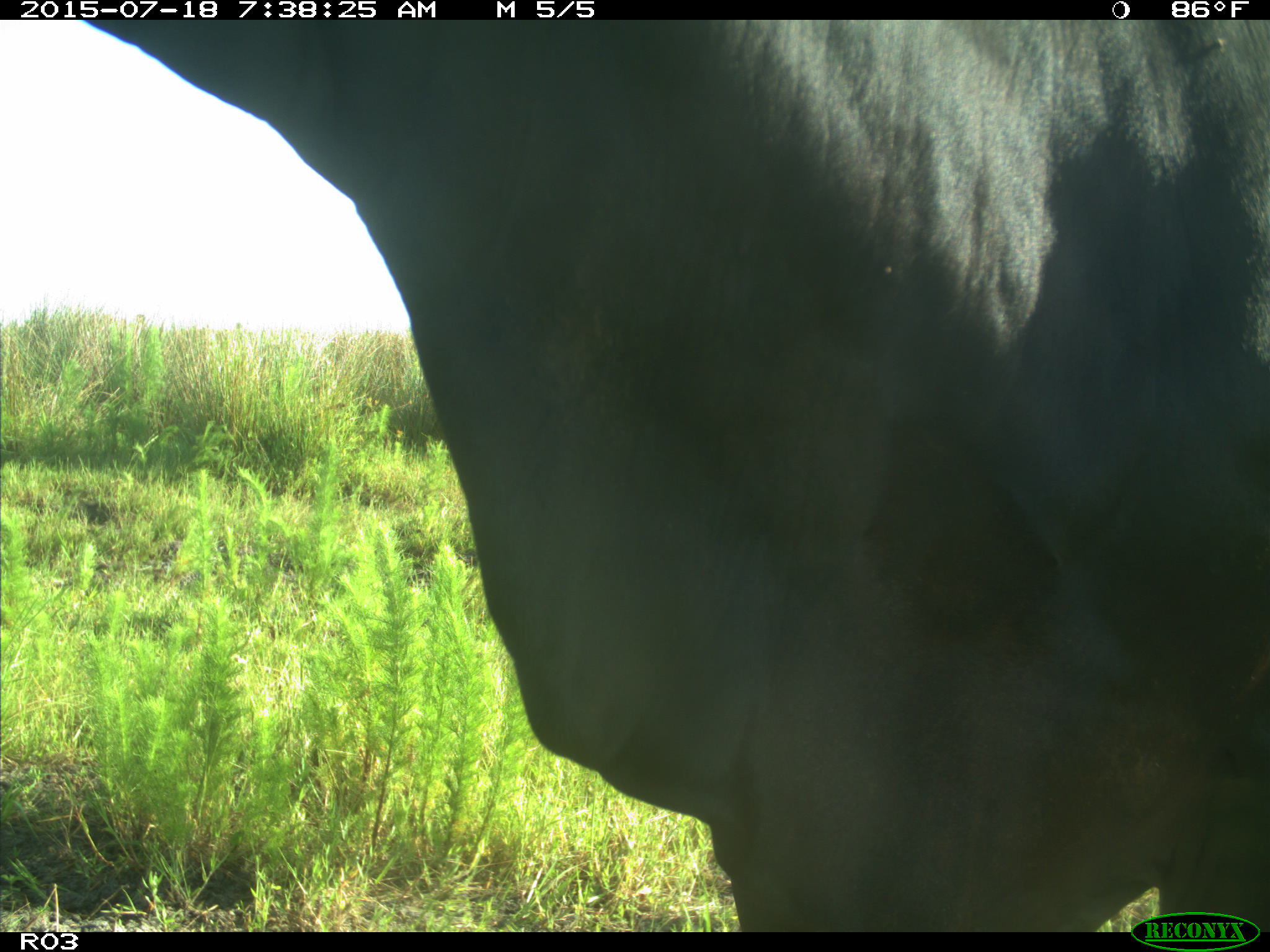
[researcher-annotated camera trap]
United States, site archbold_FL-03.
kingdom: Animalia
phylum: Chordata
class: Mammalia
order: Artiodactyla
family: Bovidae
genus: Bos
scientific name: Bos taurus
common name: domestic cow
Bos taurus (domestic cow).